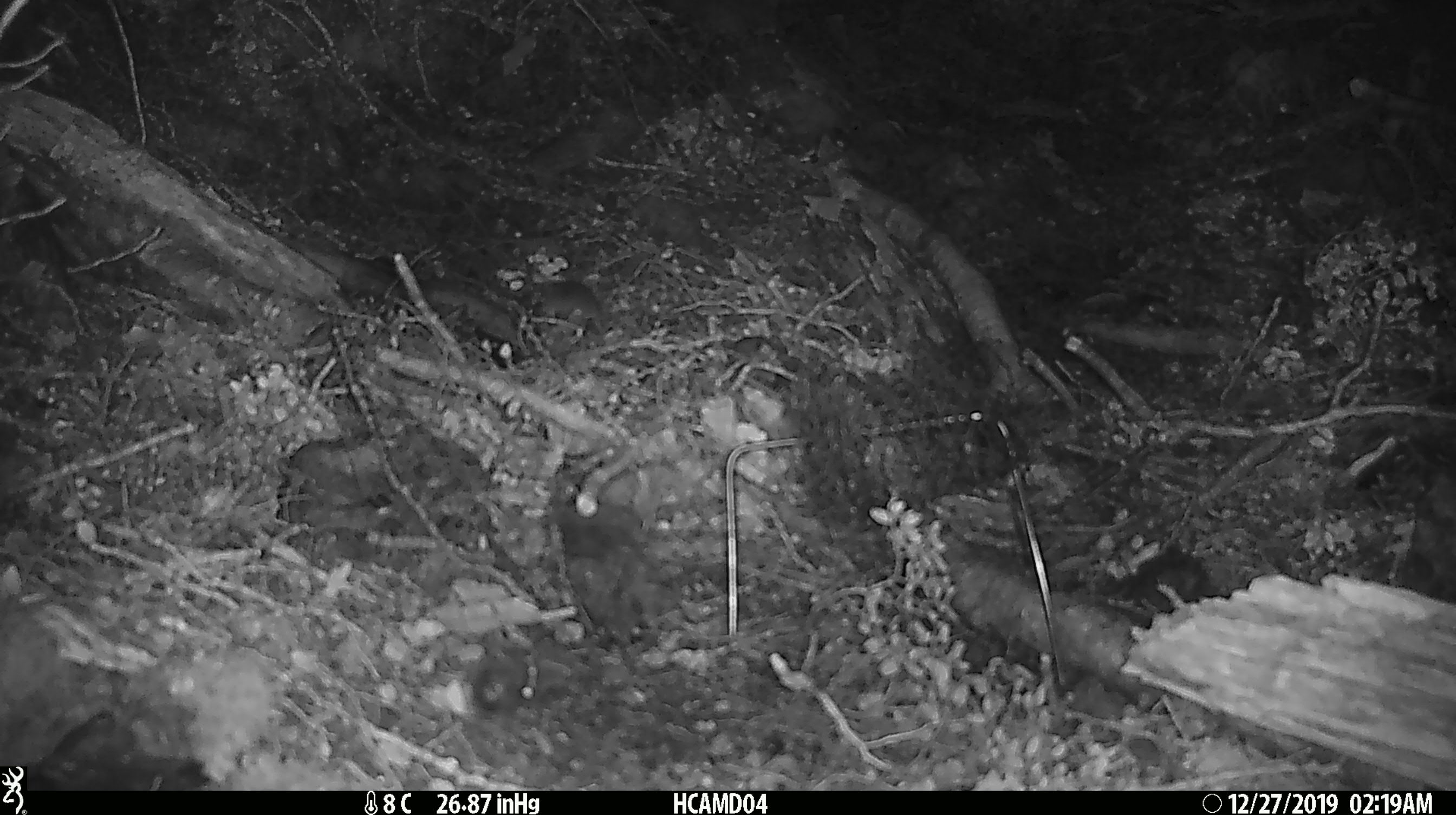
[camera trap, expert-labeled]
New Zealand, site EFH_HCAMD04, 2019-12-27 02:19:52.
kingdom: Animalia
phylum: Chordata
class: Mammalia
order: Rodentia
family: Muridae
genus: Mus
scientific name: Mus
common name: mouse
Mouse (Mus).